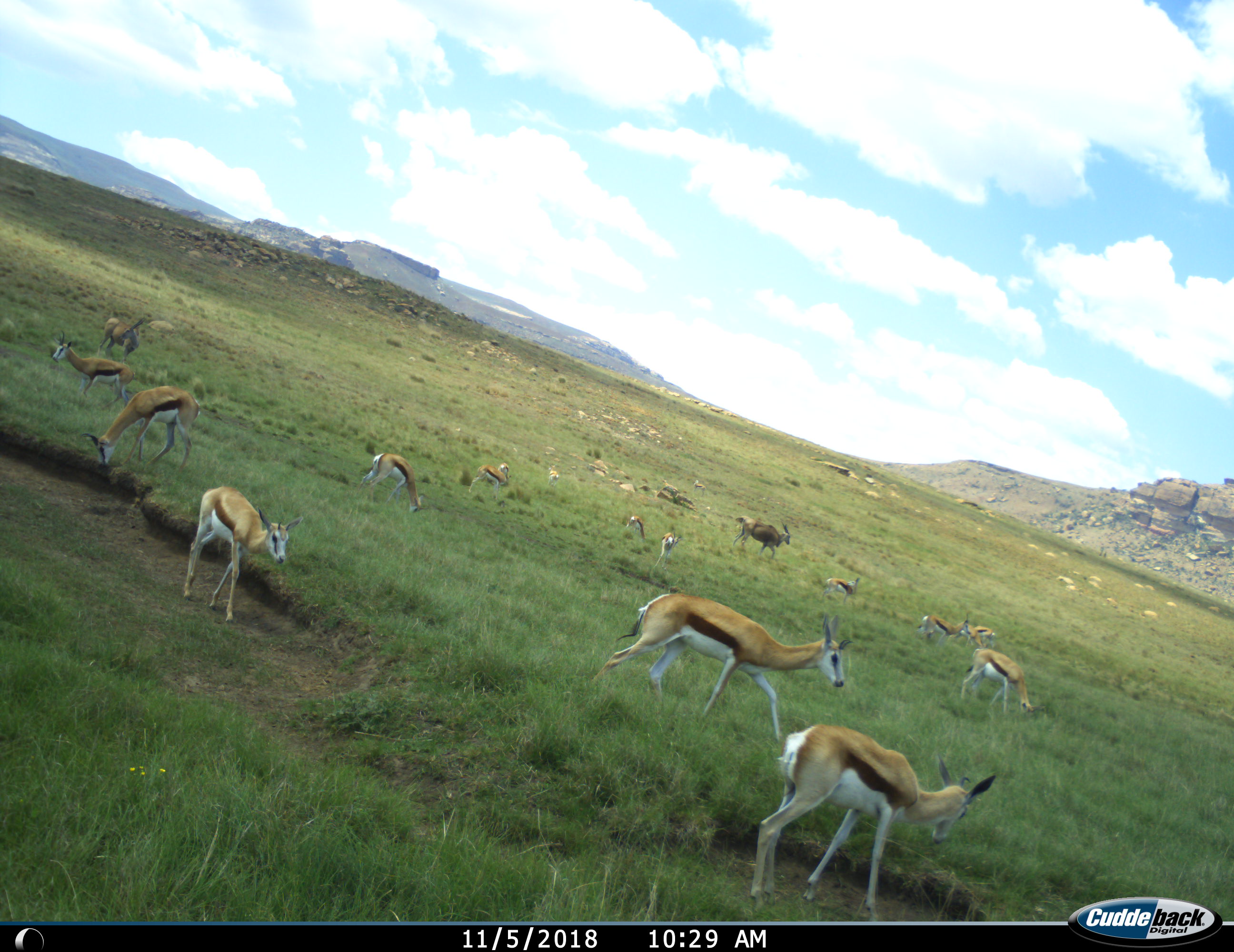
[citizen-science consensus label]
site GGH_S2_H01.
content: unidentified animal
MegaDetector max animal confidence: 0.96